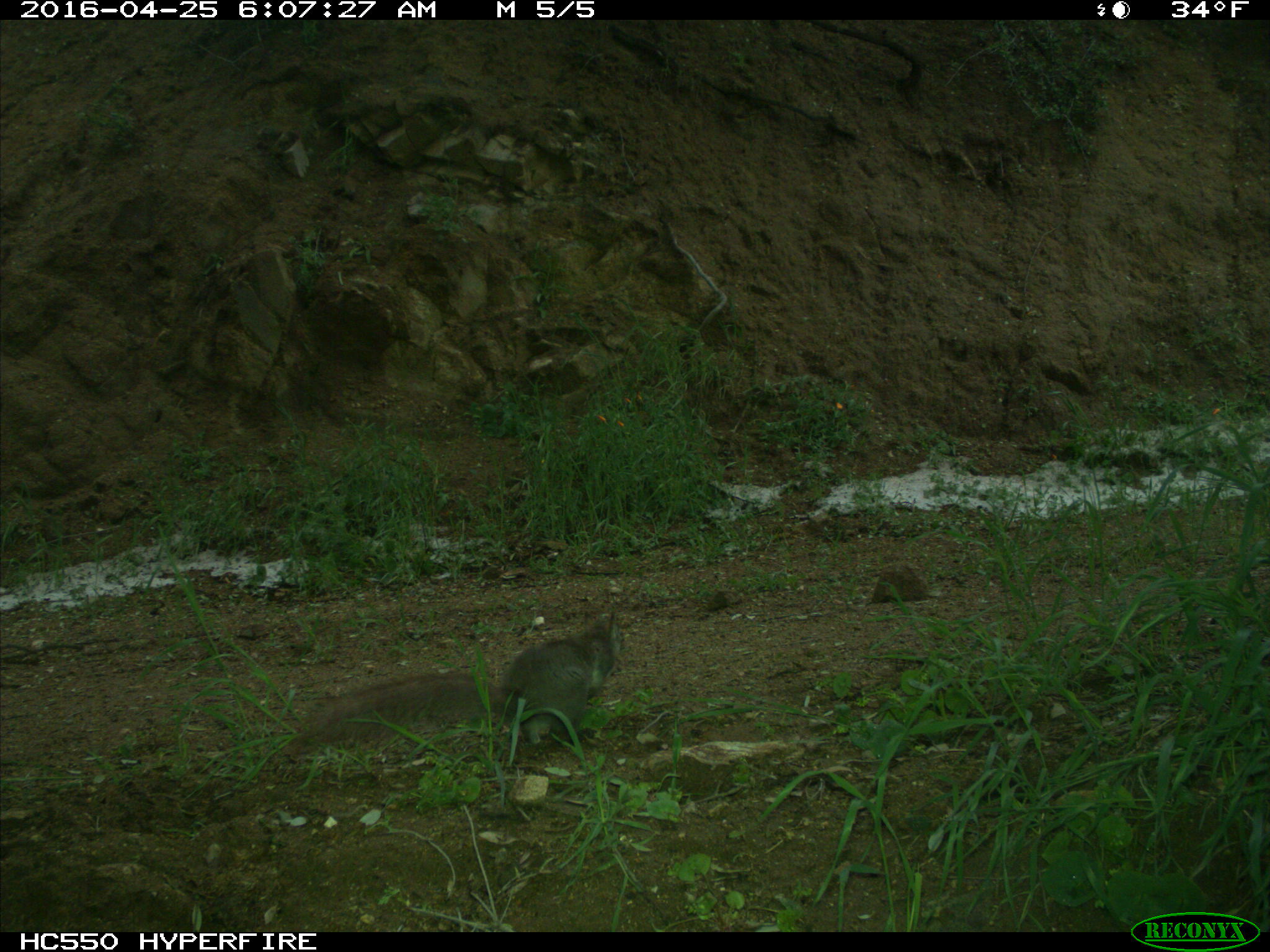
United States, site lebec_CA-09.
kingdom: Animalia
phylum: Chordata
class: Mammalia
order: Rodentia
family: Sciuridae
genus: Sciurus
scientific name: Sciurus carolinensis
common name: eastern gray squirrel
Sciurus carolinensis (eastern gray squirrel).